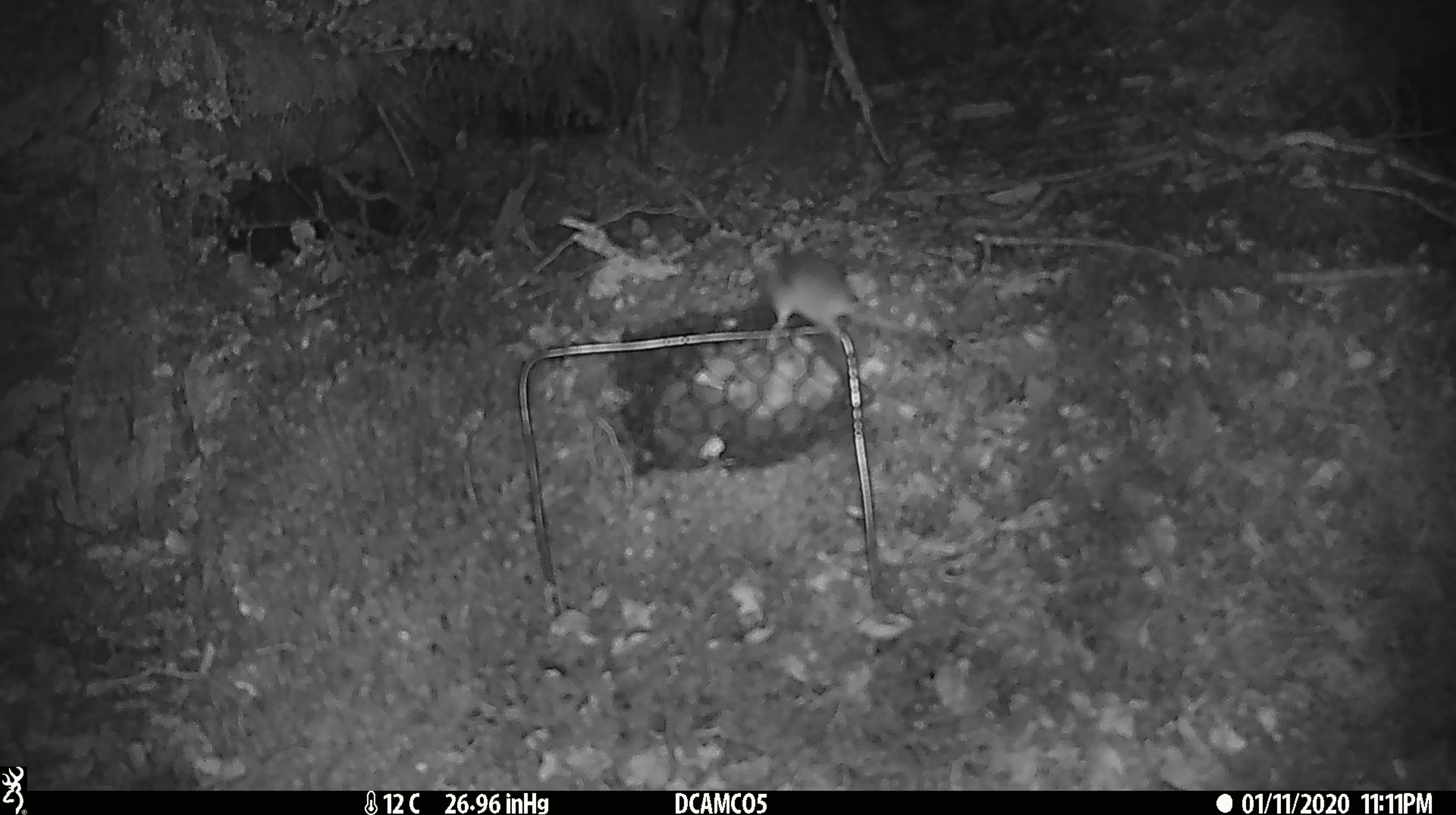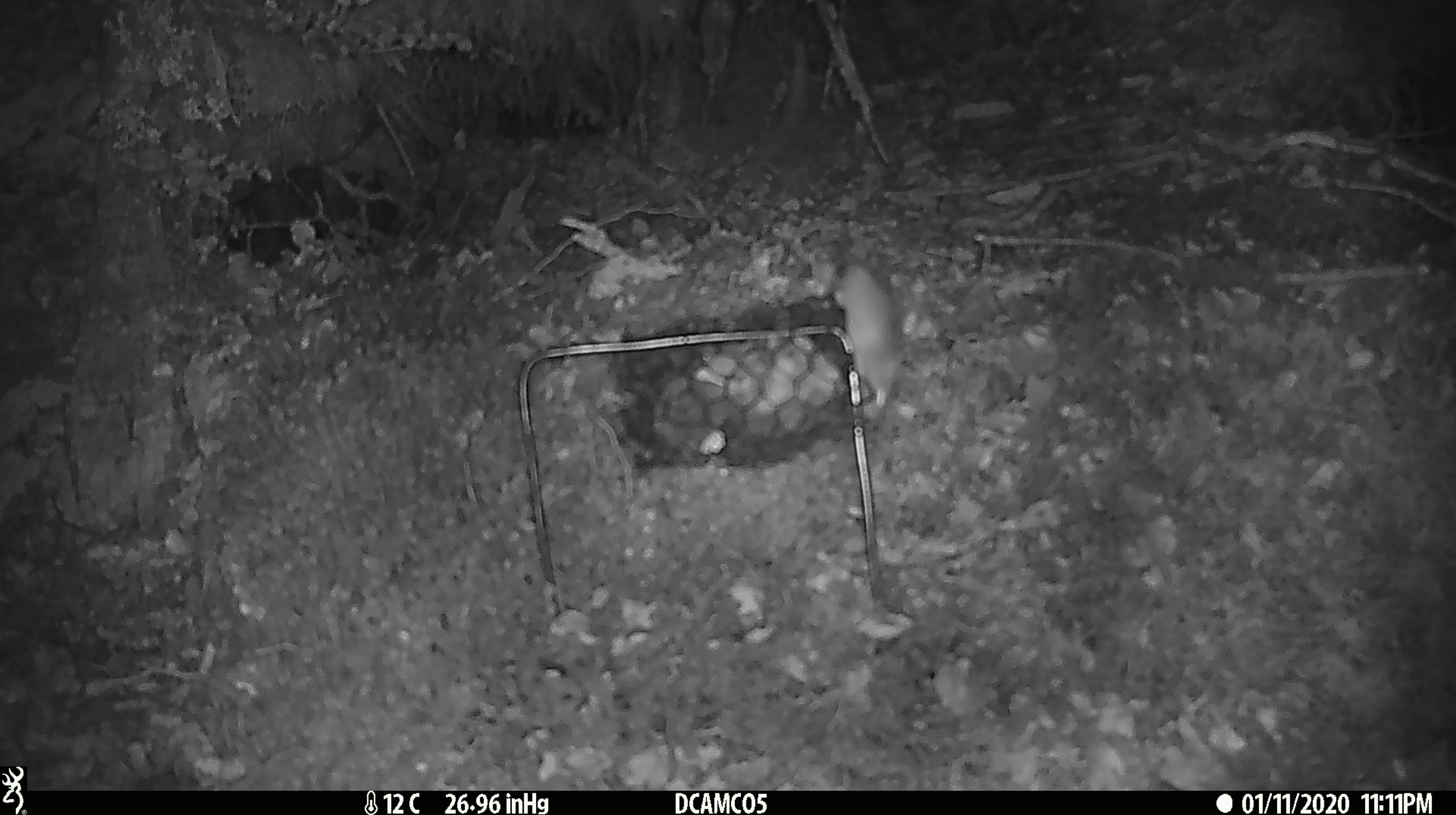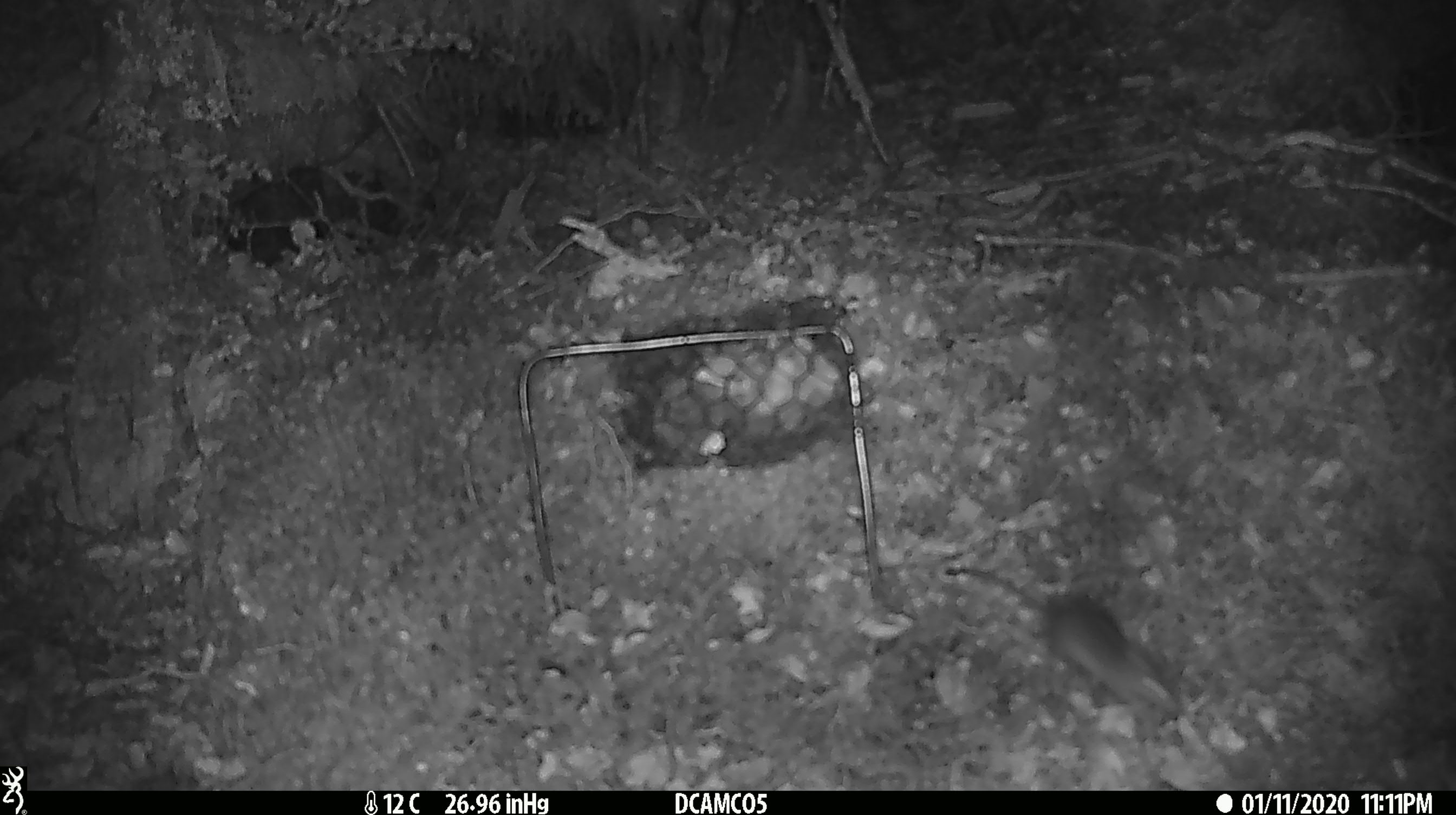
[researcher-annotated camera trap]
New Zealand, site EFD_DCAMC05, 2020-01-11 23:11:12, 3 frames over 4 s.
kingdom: Animalia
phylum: Chordata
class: Mammalia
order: Rodentia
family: Muridae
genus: Mus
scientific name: Mus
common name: mouse